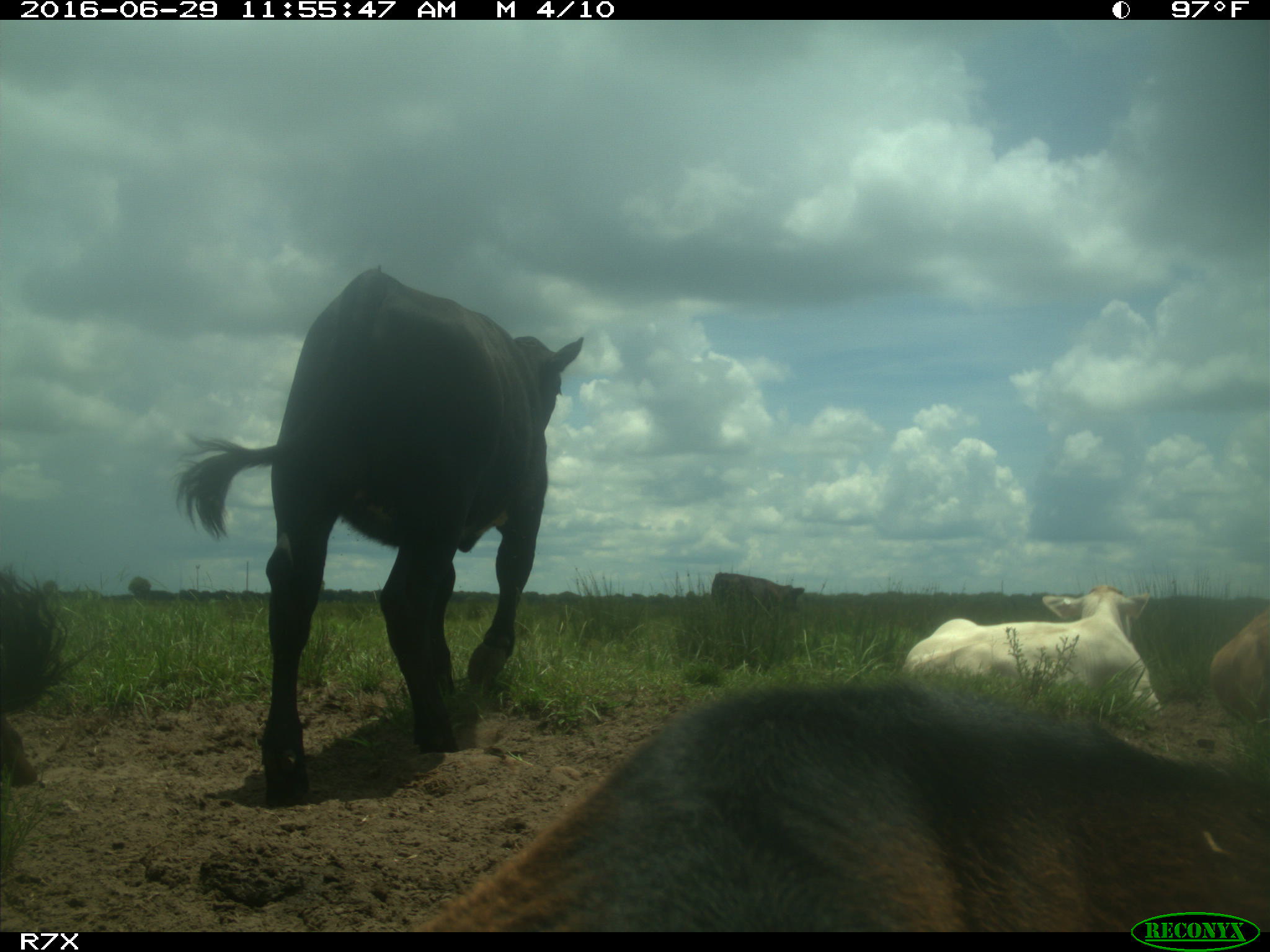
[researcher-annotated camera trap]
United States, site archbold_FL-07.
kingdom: Animalia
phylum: Chordata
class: Mammalia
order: Artiodactyla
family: Bovidae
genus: Bos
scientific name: Bos taurus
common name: domestic cow